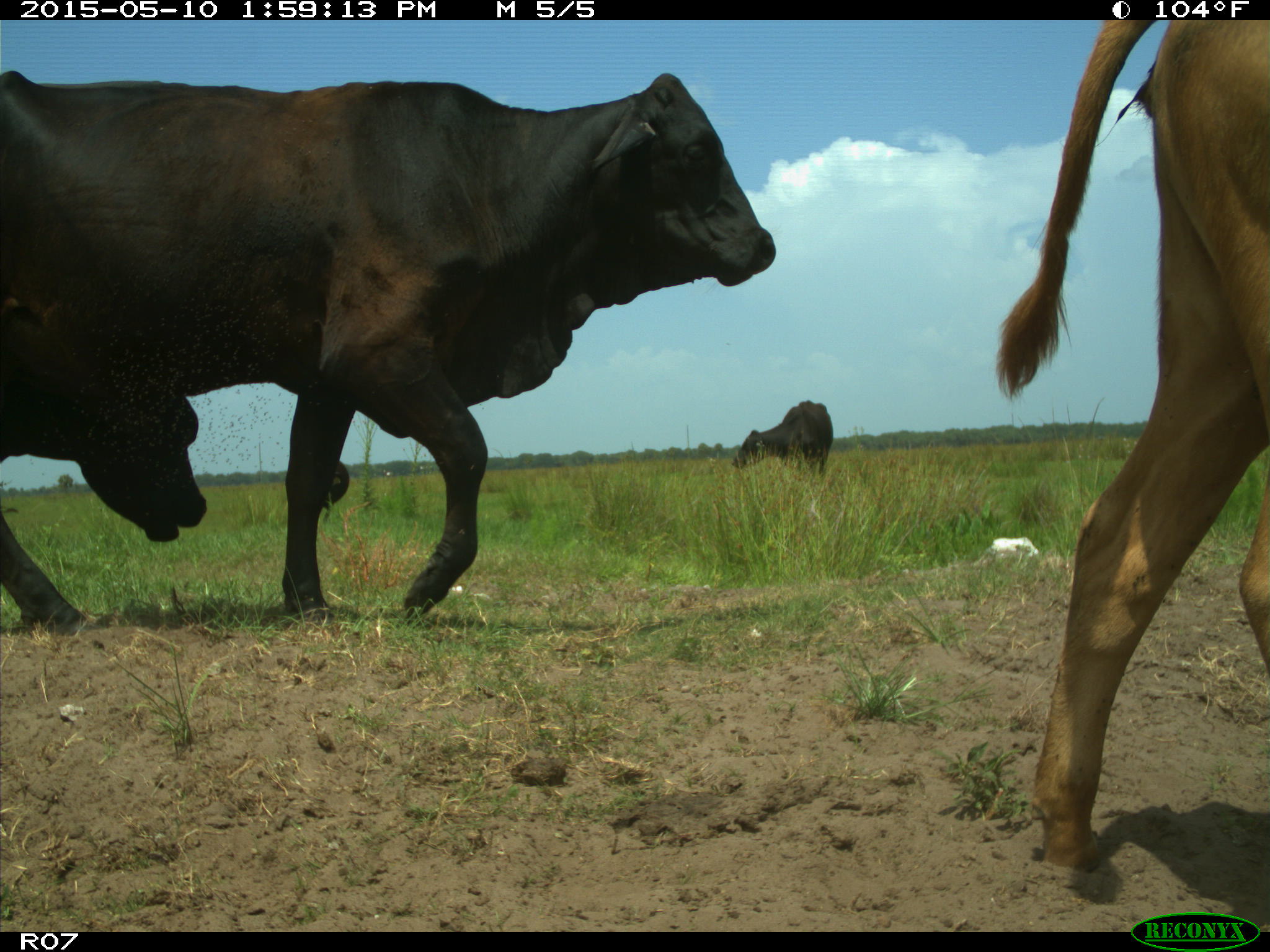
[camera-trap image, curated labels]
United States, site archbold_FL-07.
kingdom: Animalia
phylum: Chordata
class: Mammalia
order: Artiodactyla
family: Bovidae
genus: Bos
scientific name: Bos taurus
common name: domestic cow